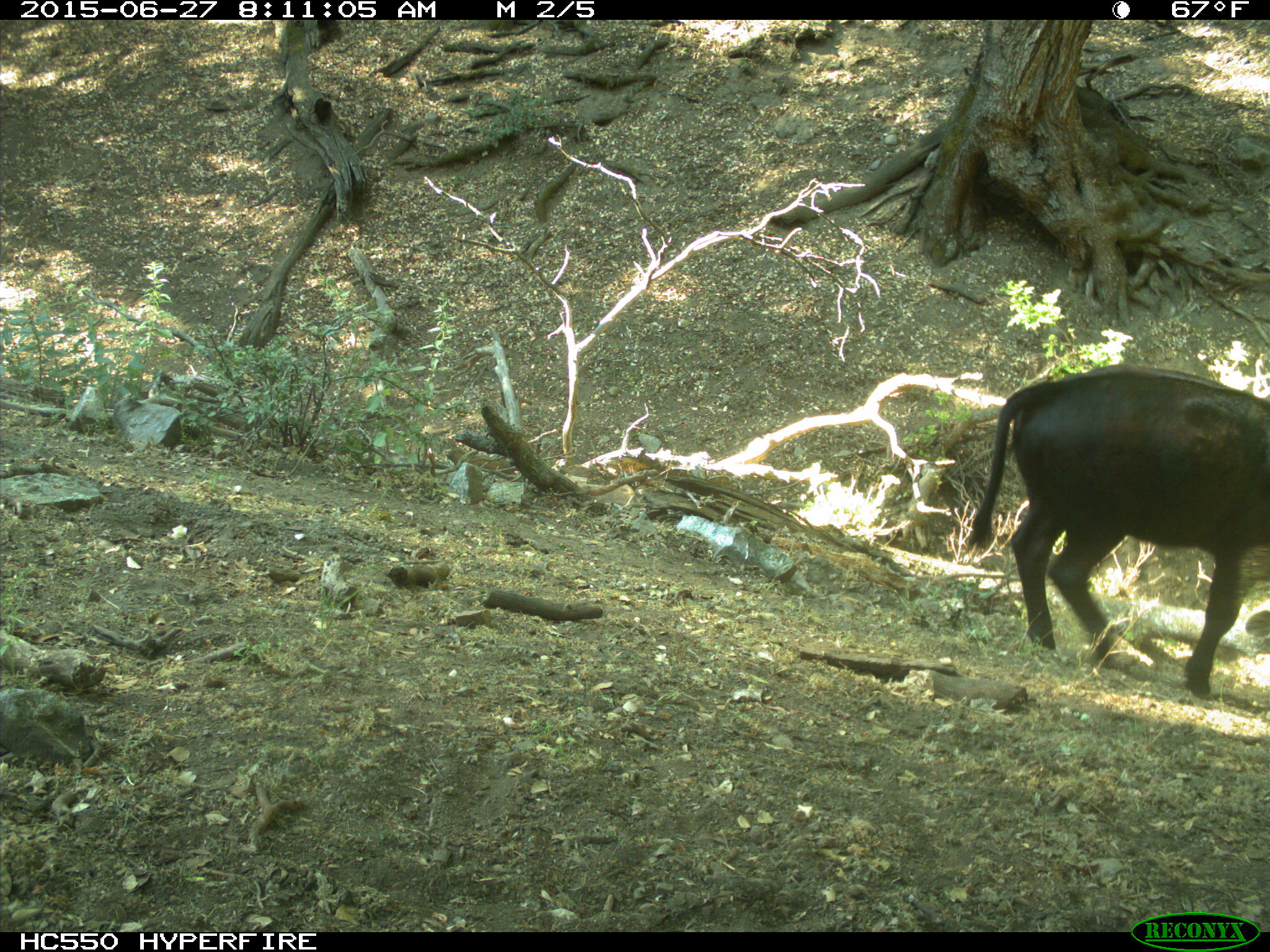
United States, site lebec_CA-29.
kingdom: Animalia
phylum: Chordata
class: Mammalia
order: Artiodactyla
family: Bovidae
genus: Bos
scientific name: Bos taurus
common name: domestic cow